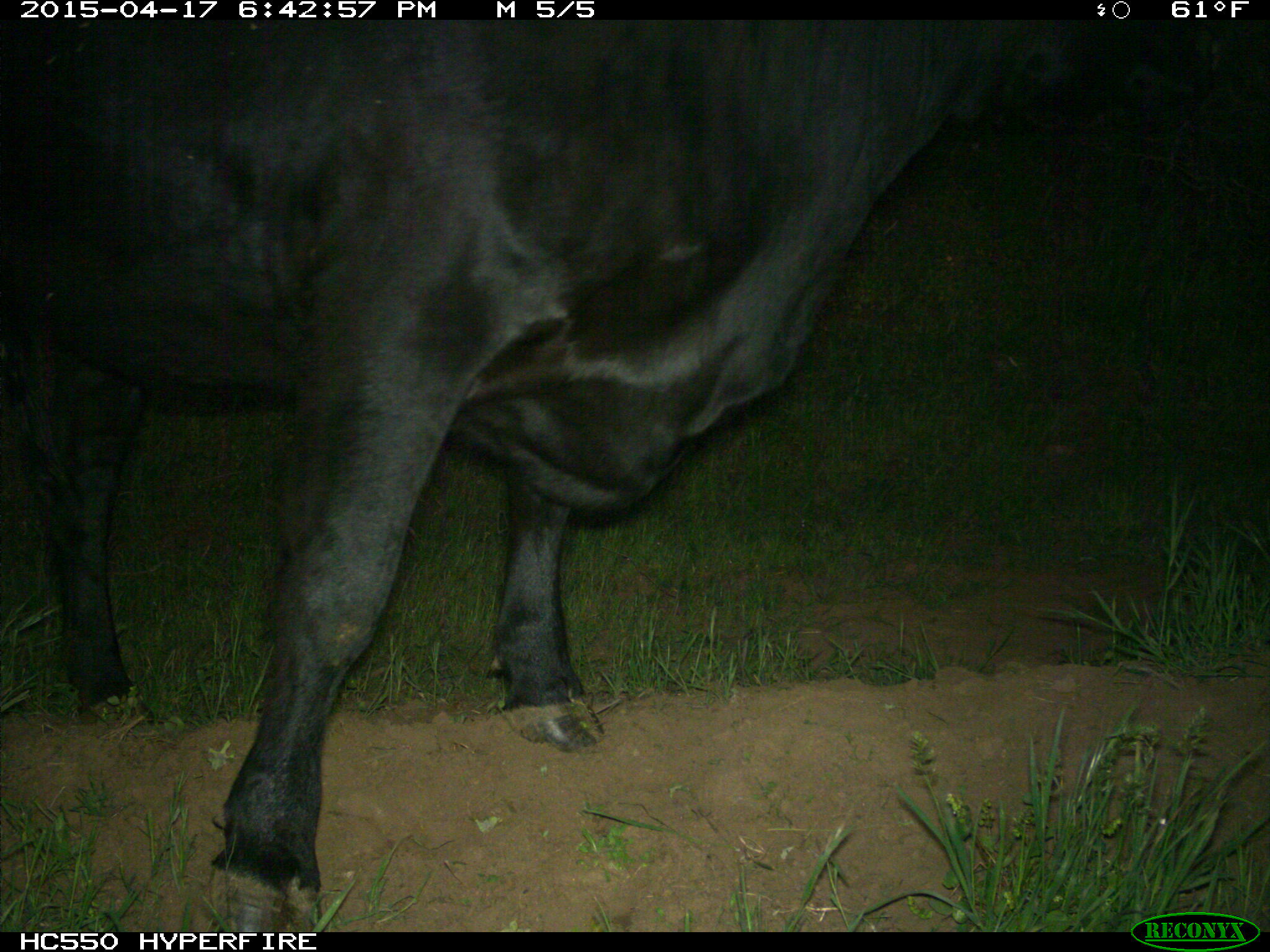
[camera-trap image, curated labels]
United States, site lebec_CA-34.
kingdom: Animalia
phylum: Chordata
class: Mammalia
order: Artiodactyla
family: Bovidae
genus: Bos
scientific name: Bos taurus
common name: domestic cow